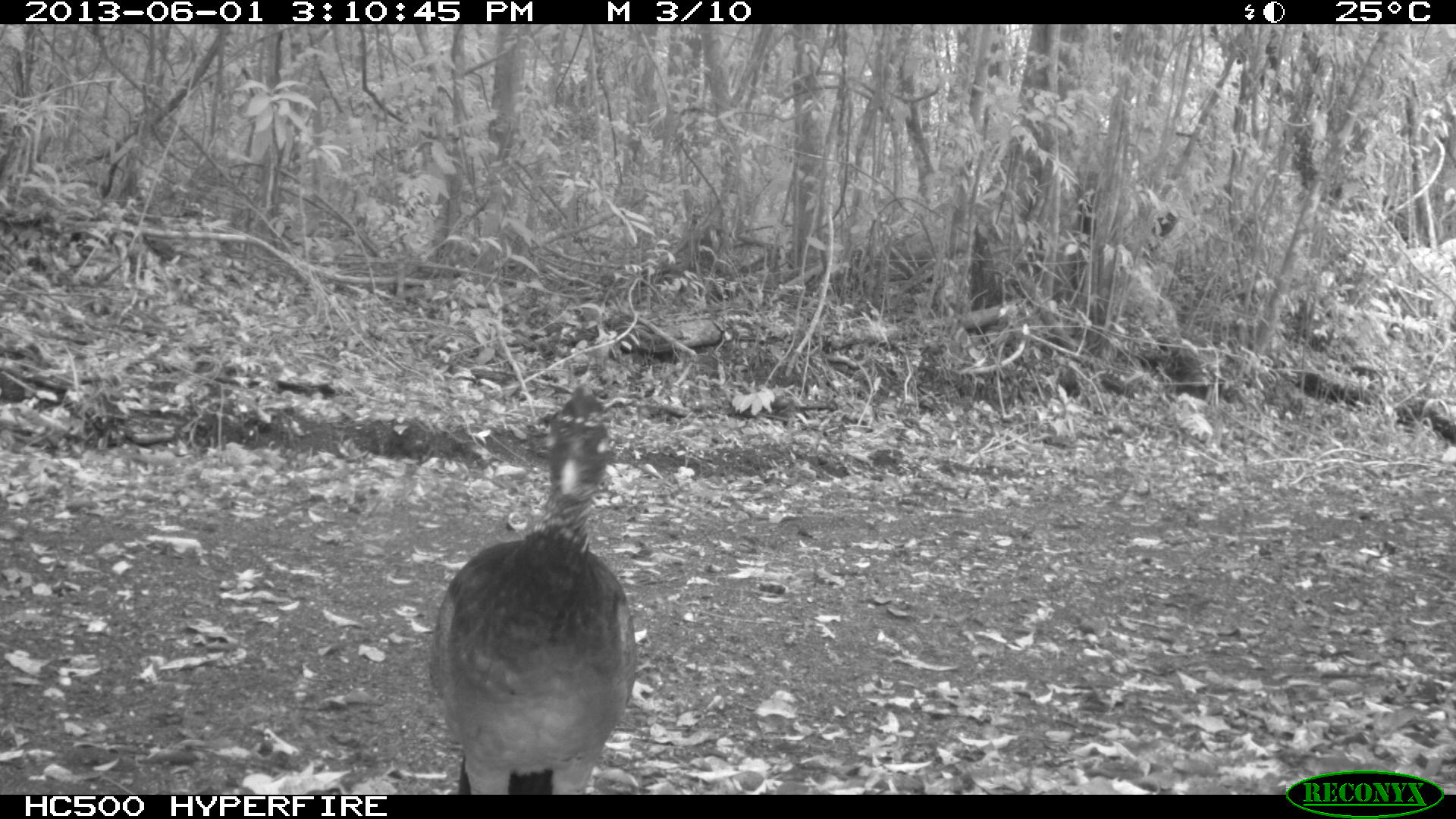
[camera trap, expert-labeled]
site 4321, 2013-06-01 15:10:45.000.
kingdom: Animalia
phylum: Chordata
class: Aves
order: Galliformes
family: Cracidae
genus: Crax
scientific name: Crax rubra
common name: great curassow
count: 1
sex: female